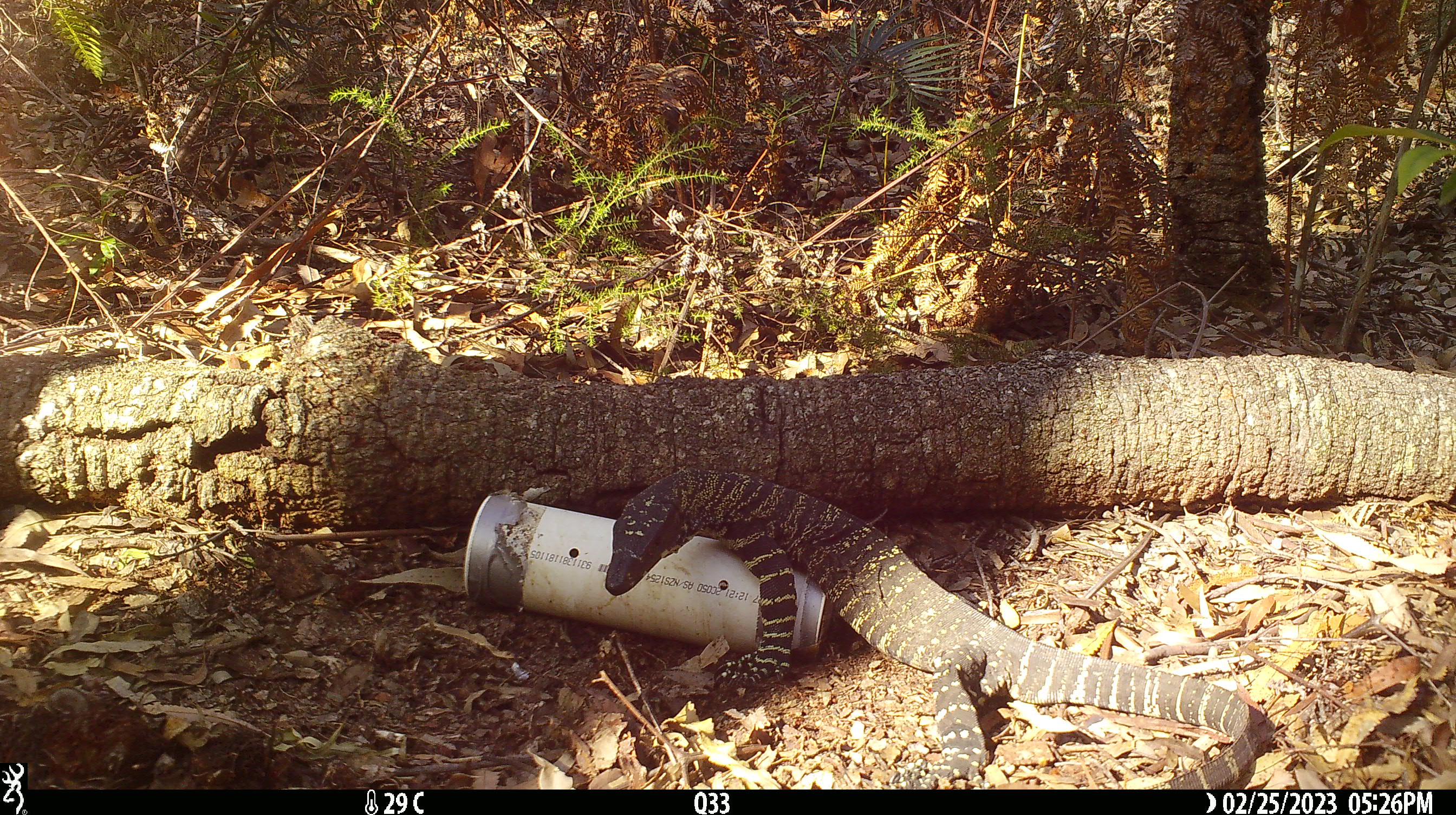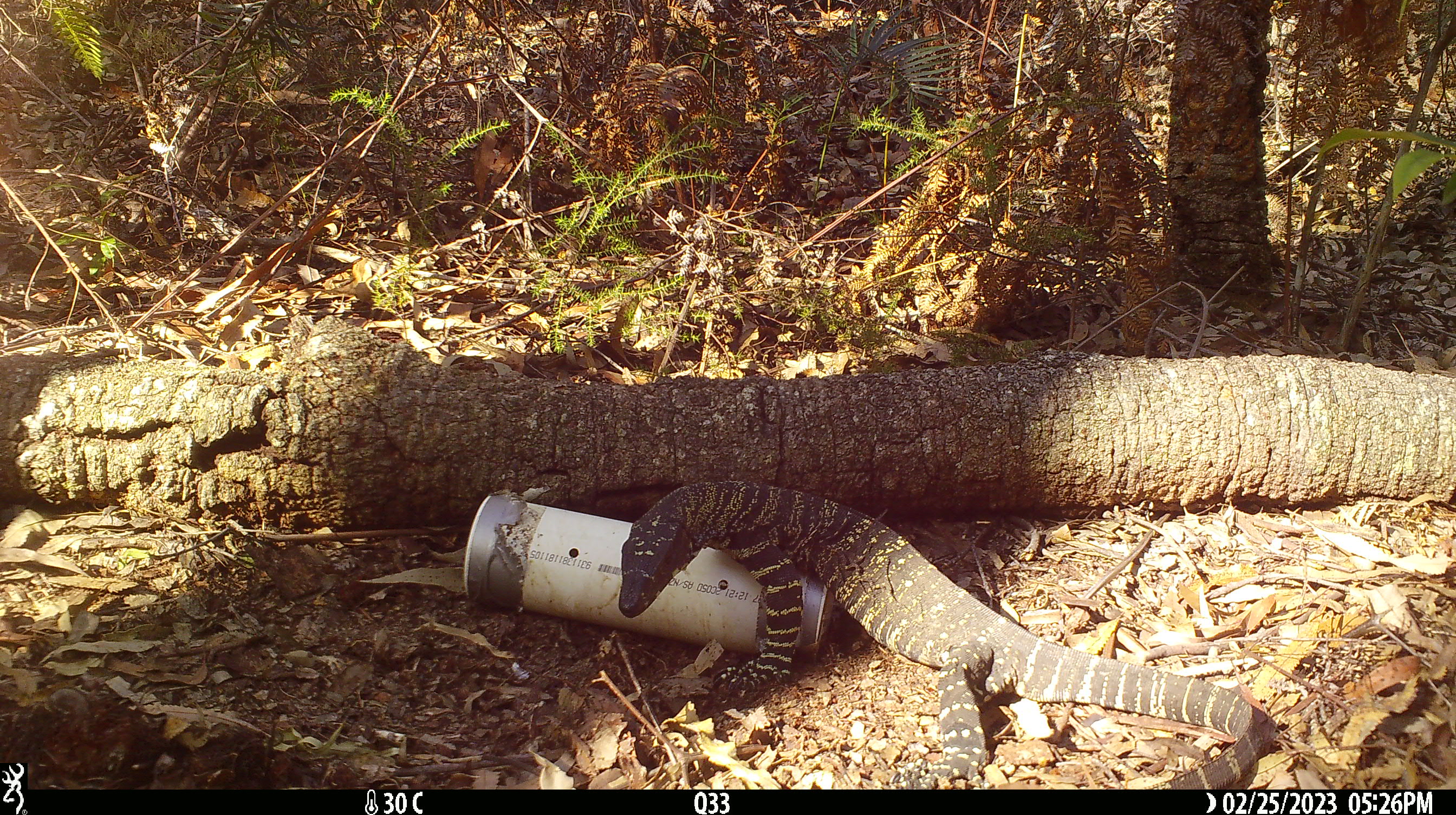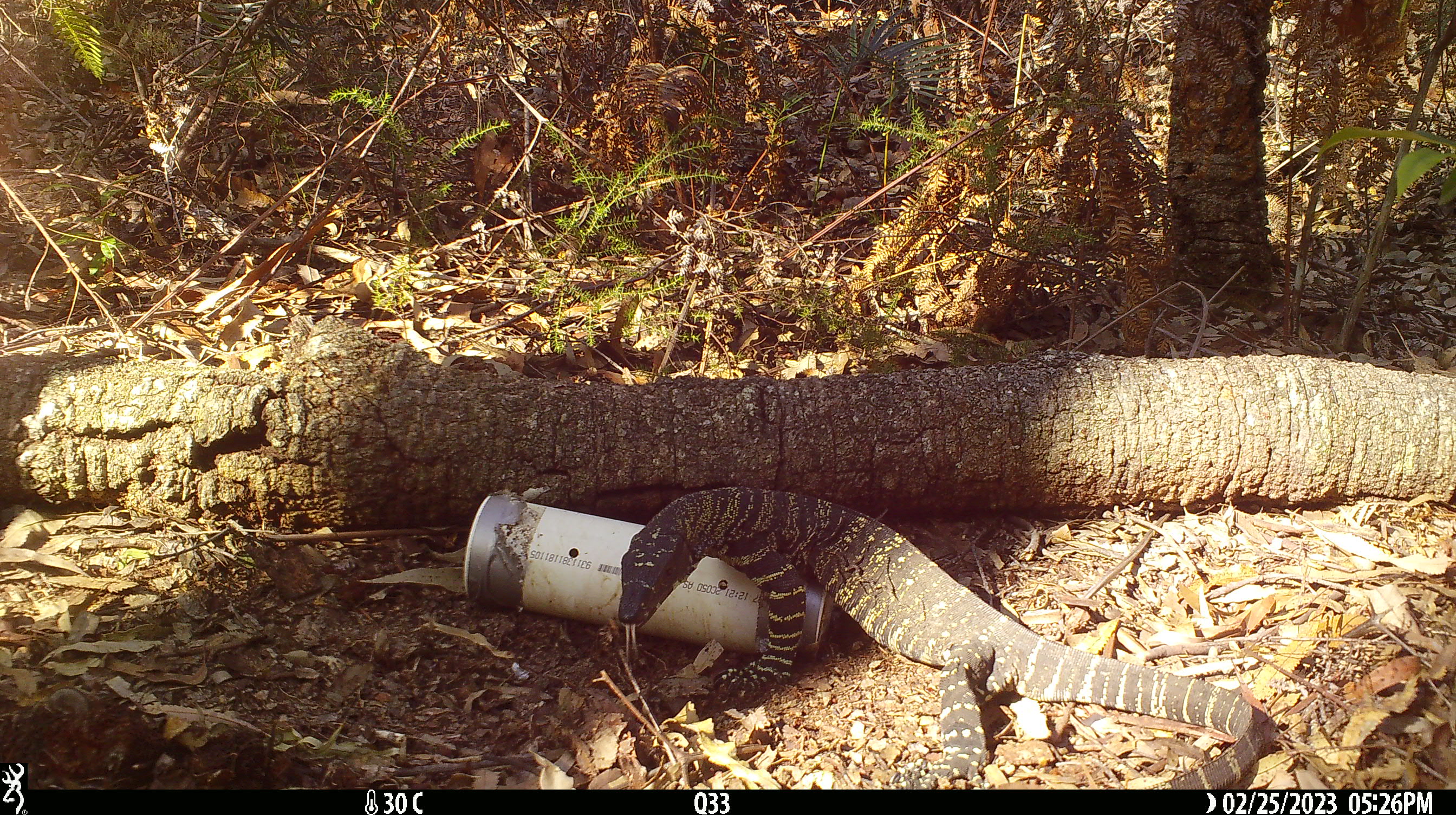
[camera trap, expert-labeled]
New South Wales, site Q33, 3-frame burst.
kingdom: Animalia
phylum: Chordata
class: Reptilia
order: Squamata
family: Varanidae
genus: Varanus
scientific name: Varanus varius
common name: lace monitor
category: goanna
Goanna (lace monitor) (Varanus varius).